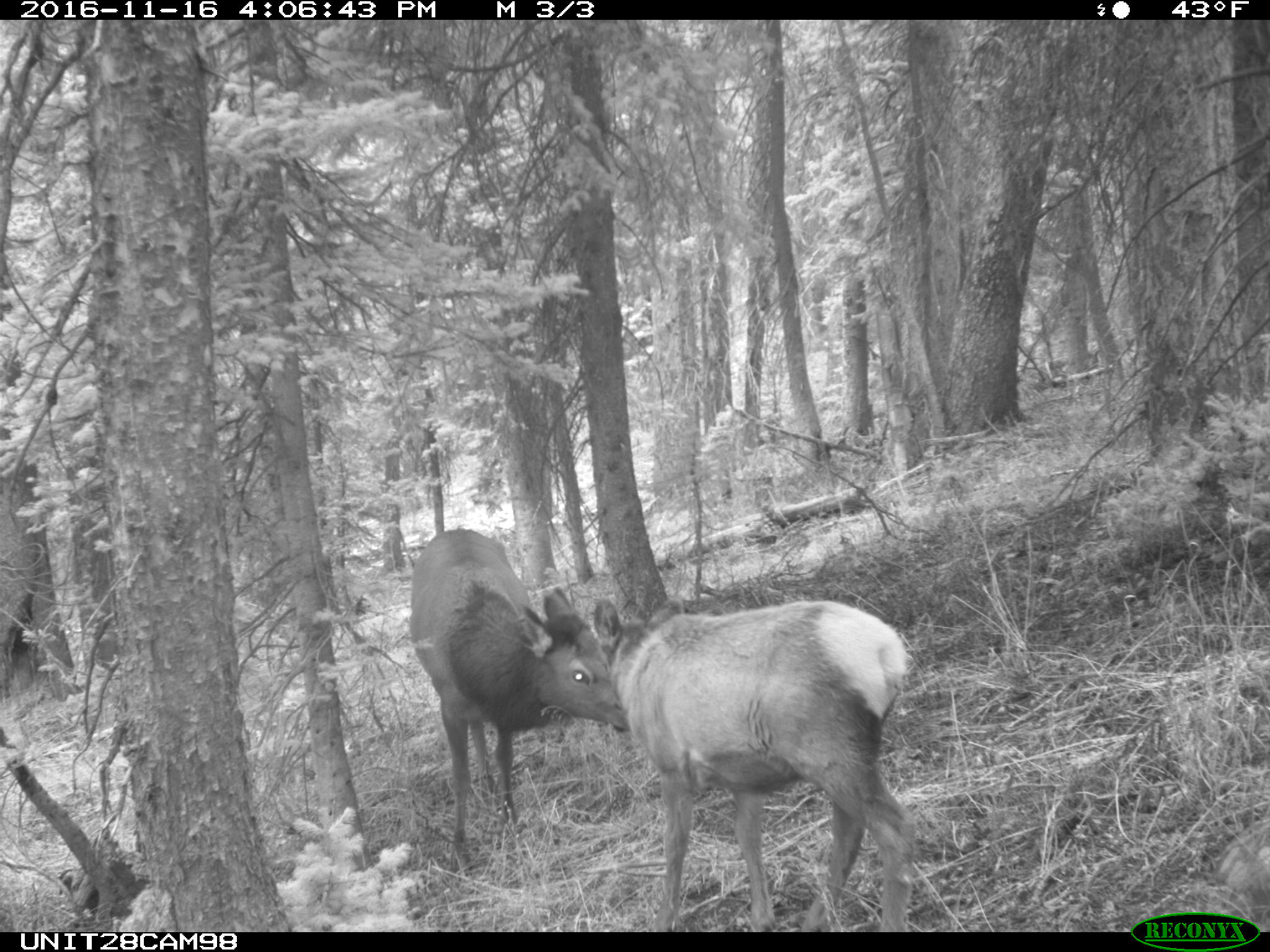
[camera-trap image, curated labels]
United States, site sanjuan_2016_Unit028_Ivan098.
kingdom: Animalia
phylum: Chordata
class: Mammalia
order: Artiodactyla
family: Cervidae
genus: Cervus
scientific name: Cervus elaphus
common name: red deer